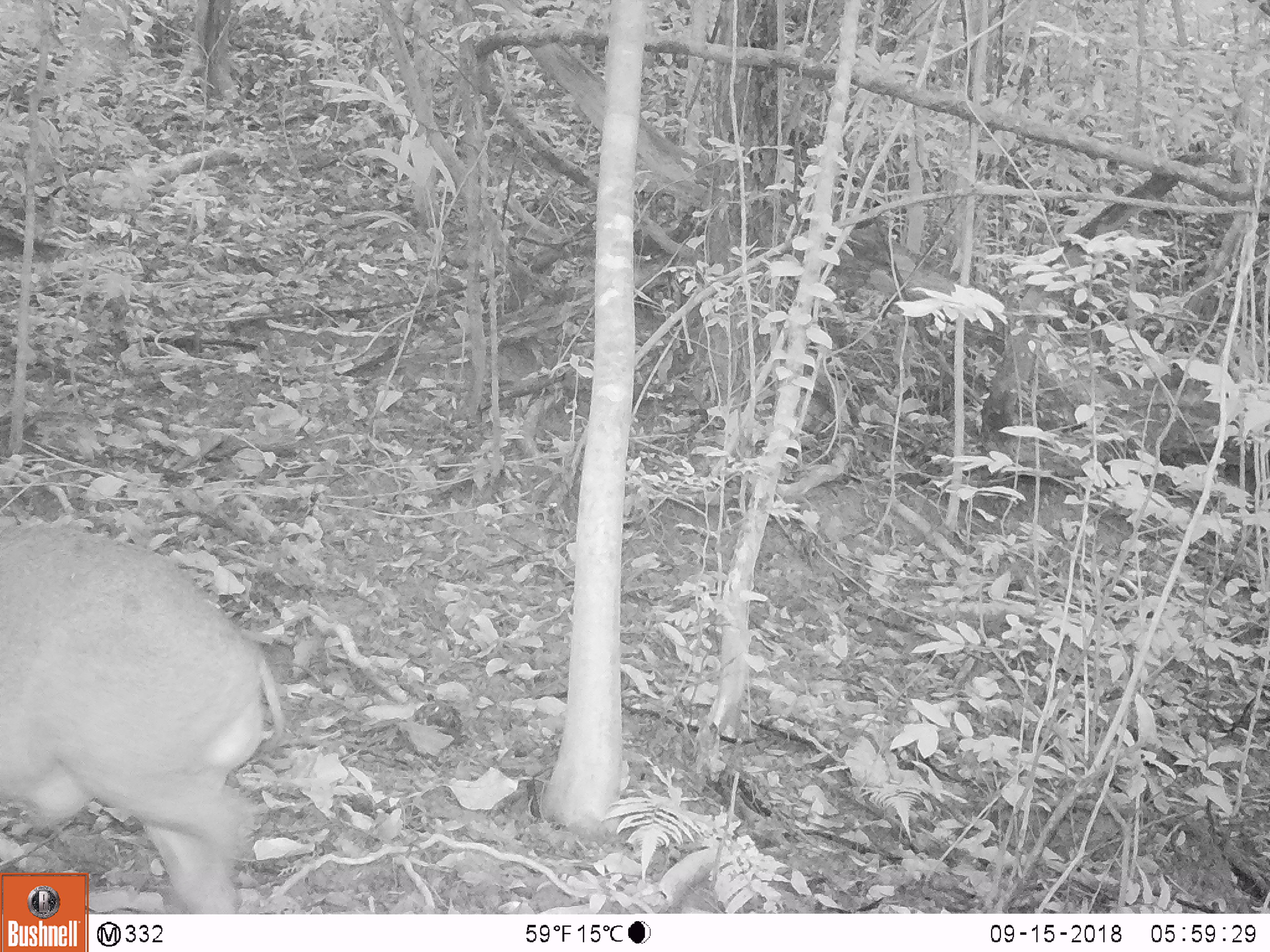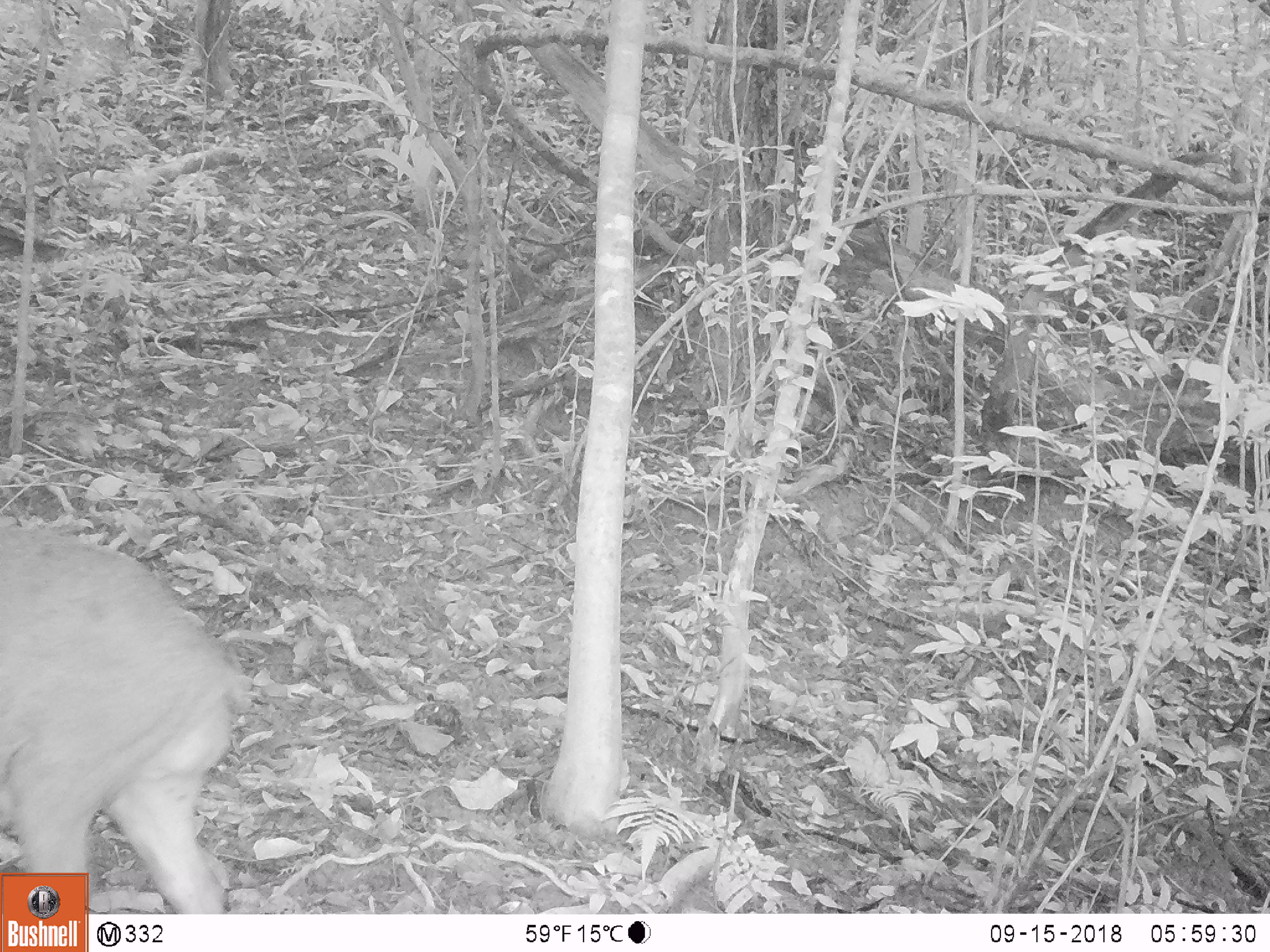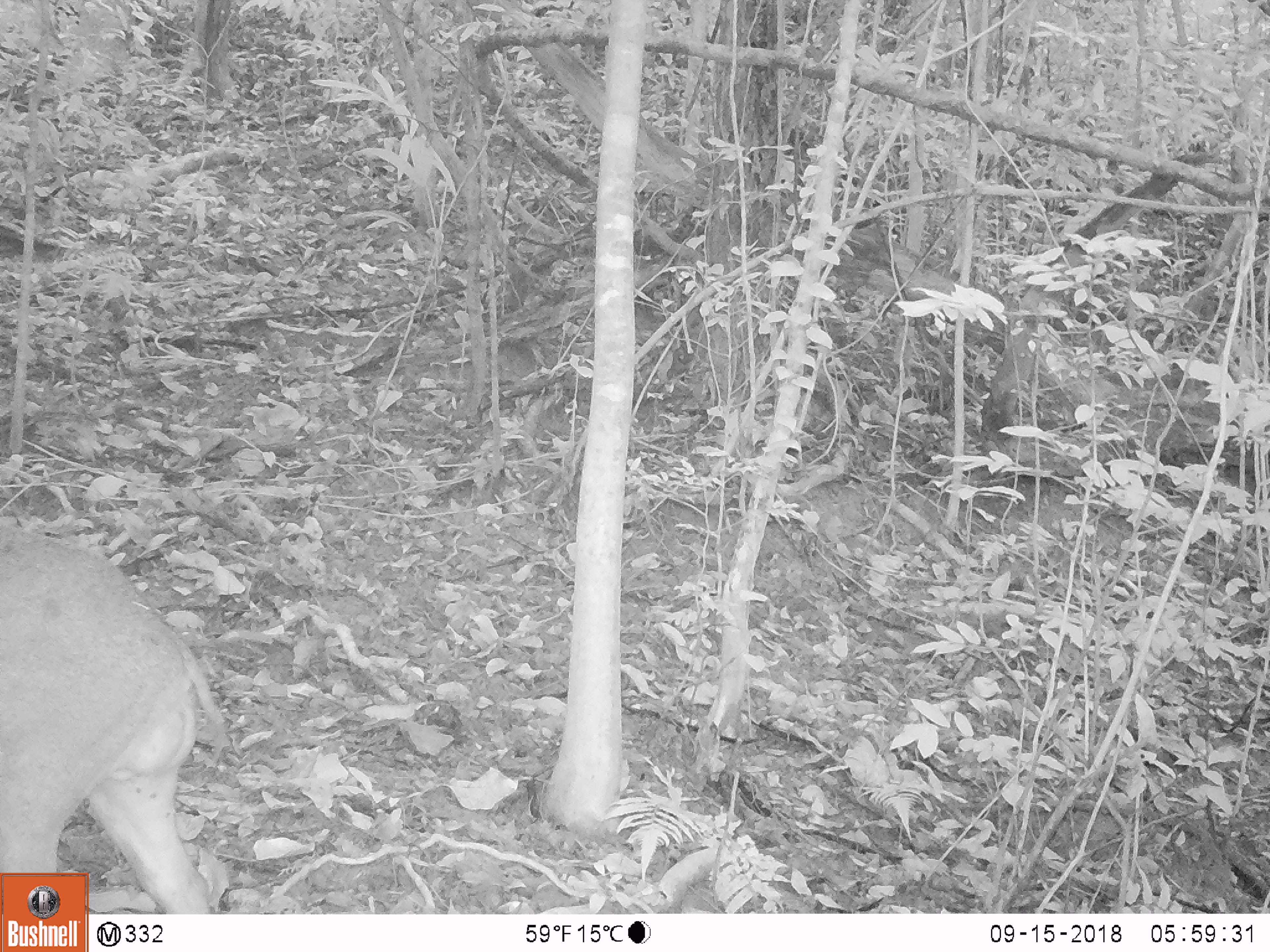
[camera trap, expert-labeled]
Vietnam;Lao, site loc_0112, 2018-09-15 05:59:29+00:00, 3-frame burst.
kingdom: Animalia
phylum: Chordata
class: Mammalia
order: Artiodactyla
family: Suidae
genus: Sus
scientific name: Sus scrofa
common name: eurasian wild pig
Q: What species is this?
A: Eurasian wild pig (Sus scrofa).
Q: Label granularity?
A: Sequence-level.